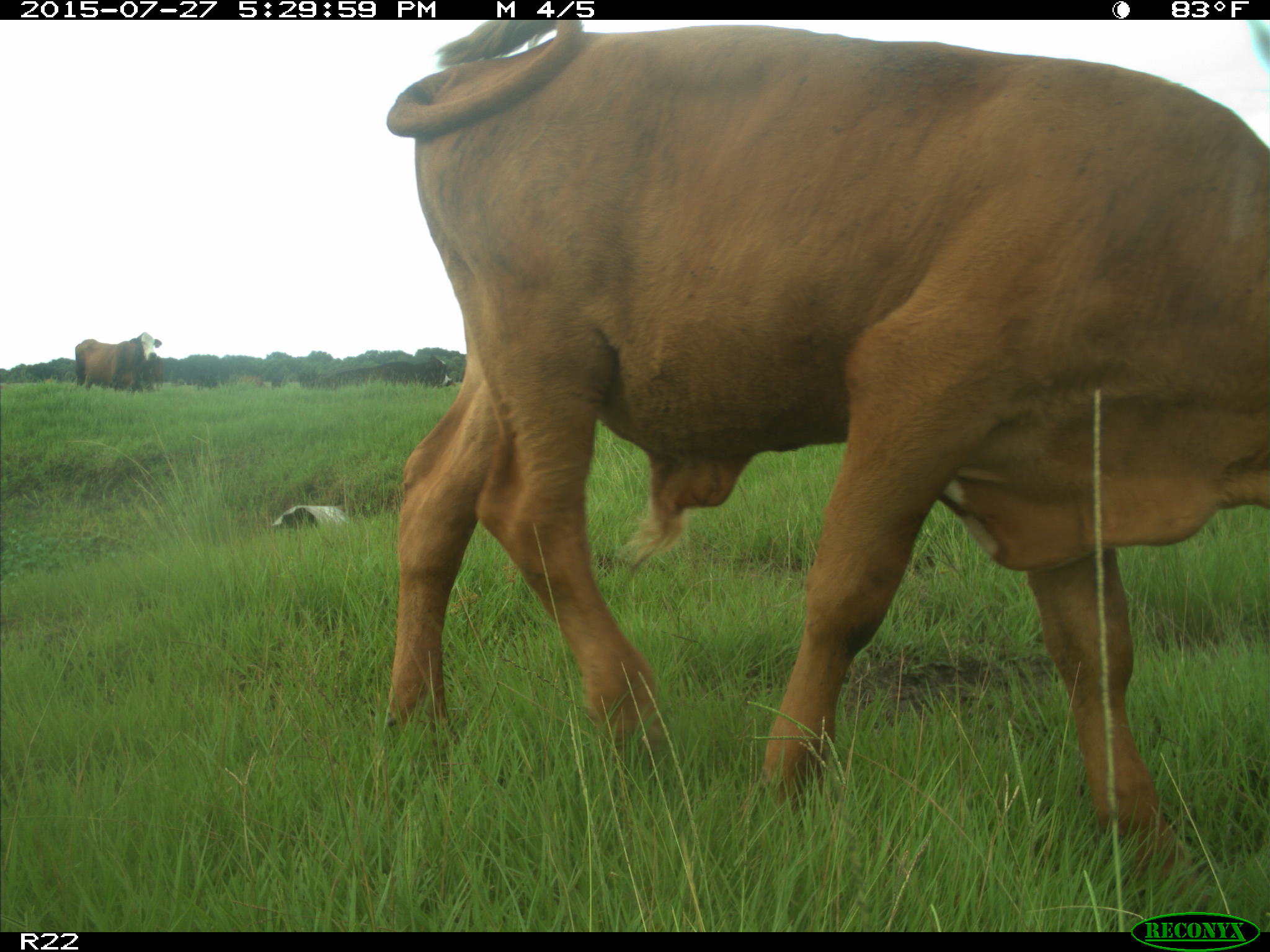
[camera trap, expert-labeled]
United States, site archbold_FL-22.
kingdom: Animalia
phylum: Chordata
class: Mammalia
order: Artiodactyla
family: Bovidae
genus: Bos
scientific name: Bos taurus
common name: domestic cow